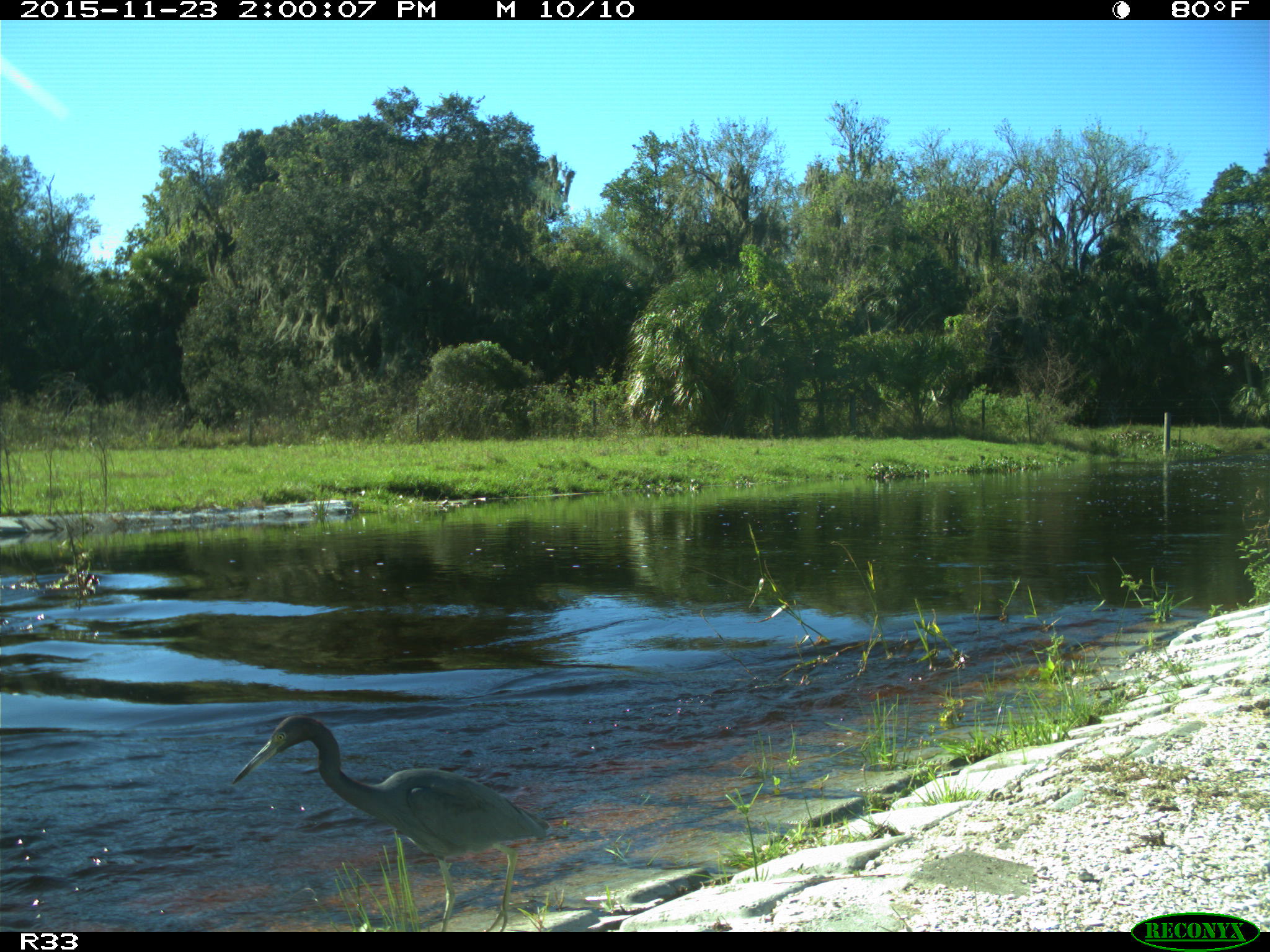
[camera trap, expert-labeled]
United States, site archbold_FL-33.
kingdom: Animalia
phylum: Chordata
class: Aves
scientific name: Aves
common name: birds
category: unidentified bird